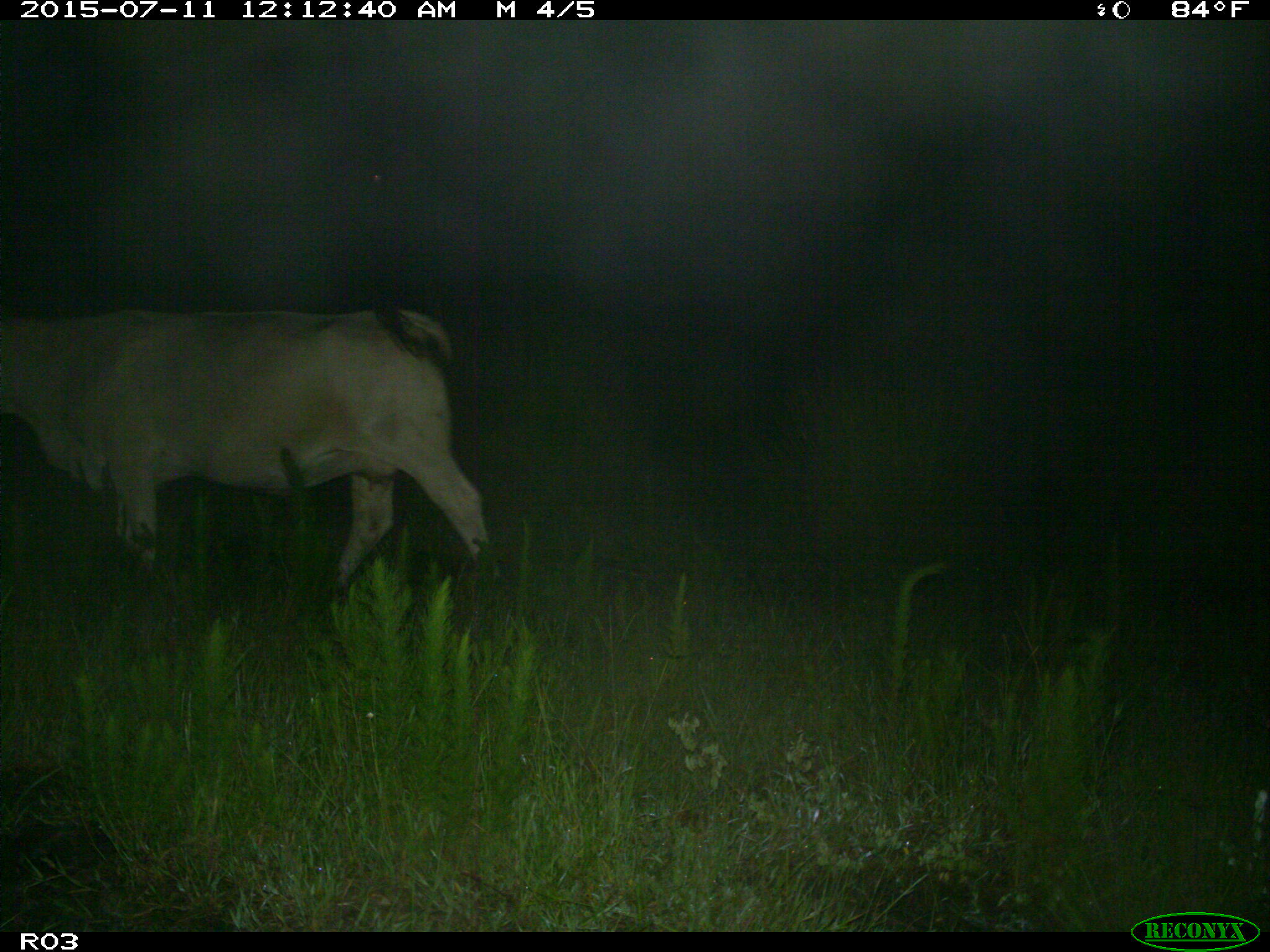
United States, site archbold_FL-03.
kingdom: Animalia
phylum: Chordata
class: Mammalia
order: Artiodactyla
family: Bovidae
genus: Bos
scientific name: Bos taurus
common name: domestic cow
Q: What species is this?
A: Bos taurus (domestic cow).